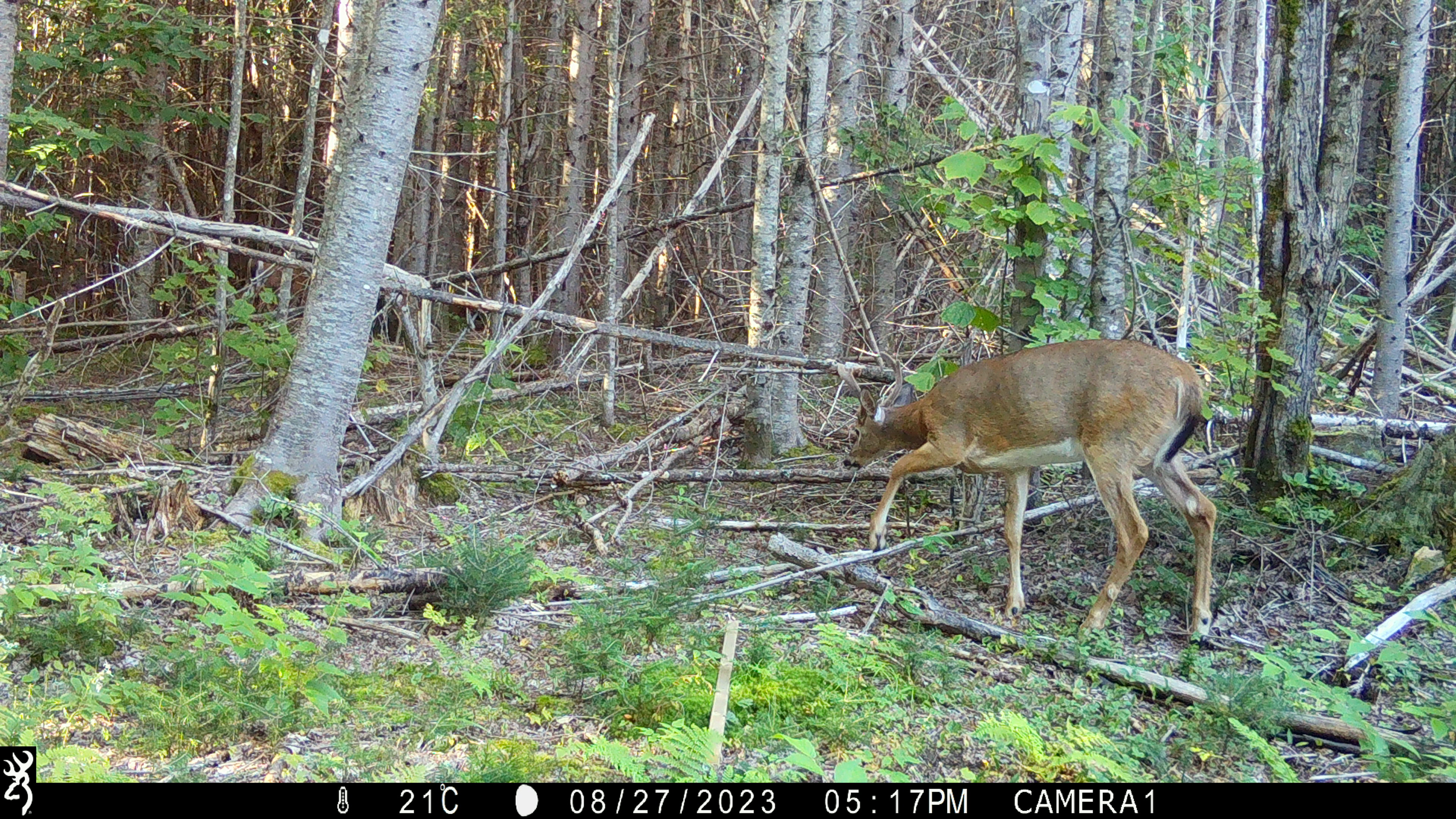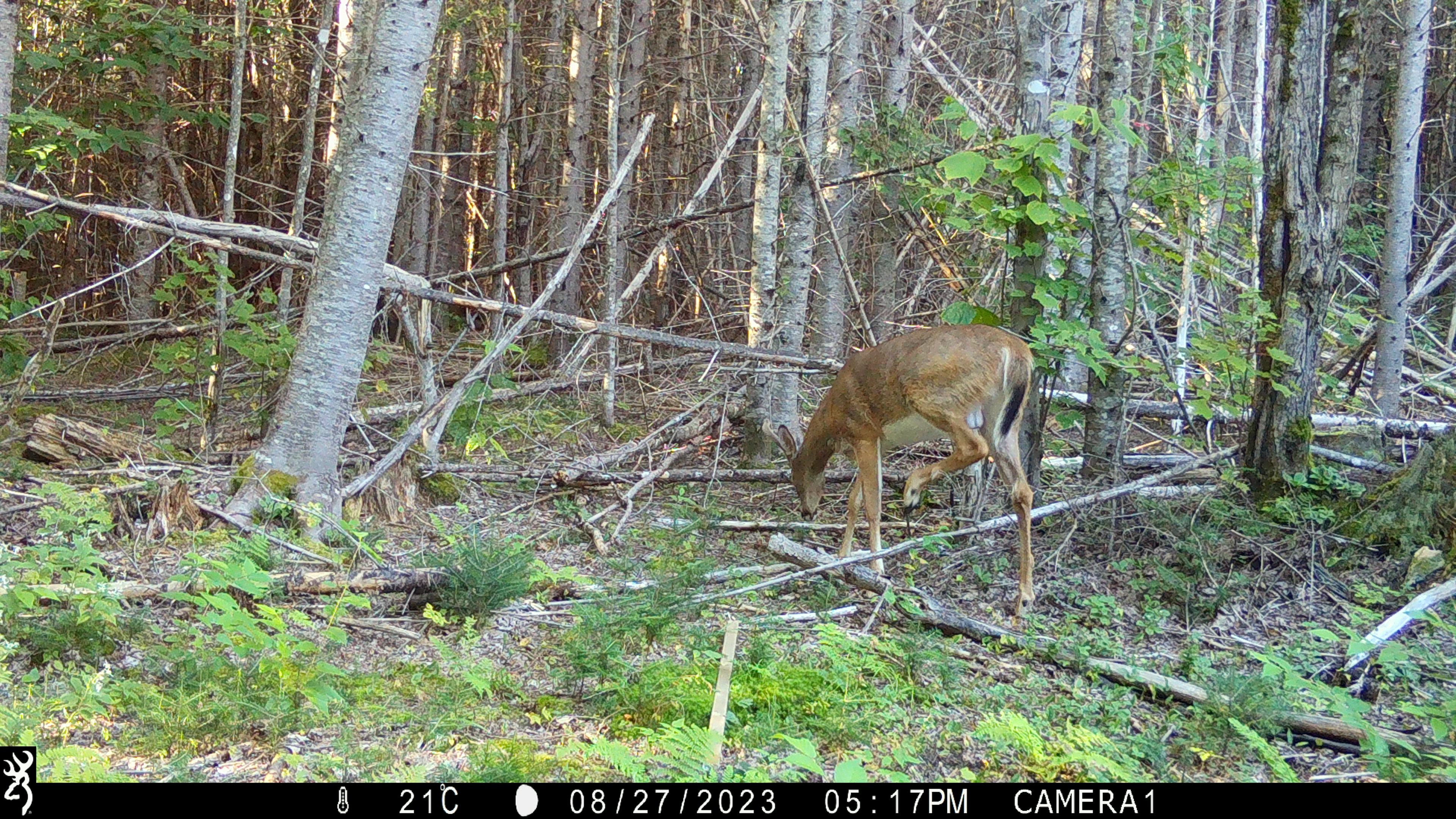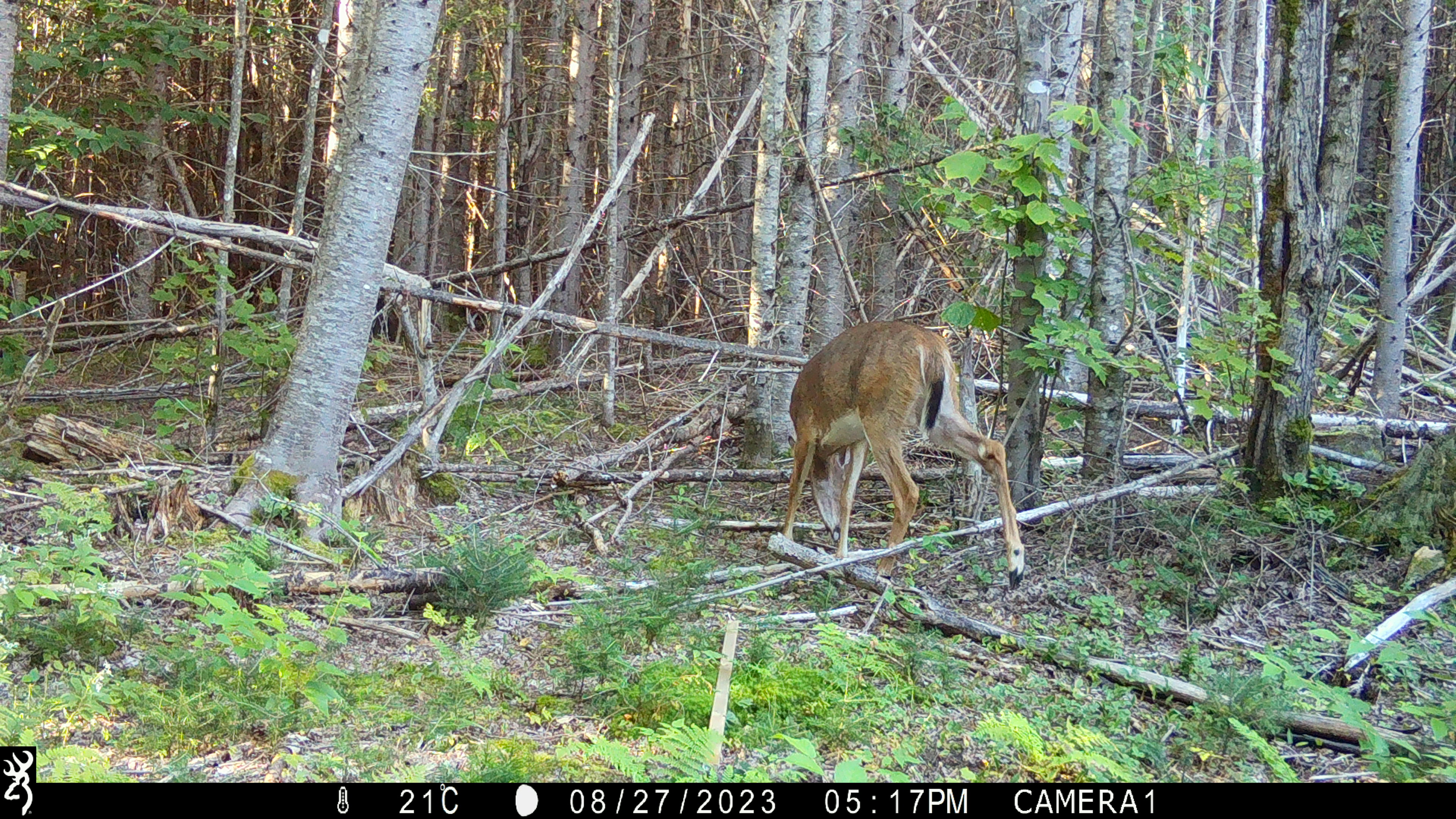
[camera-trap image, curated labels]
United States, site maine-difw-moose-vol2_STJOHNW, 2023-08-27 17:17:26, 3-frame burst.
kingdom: Animalia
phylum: Chordata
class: Mammalia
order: Artiodactyla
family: Cervidae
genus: Odocoileus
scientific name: Odocoileus virginianus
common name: white-tailed deer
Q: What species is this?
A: White-tailed deer (Odocoileus virginianus).